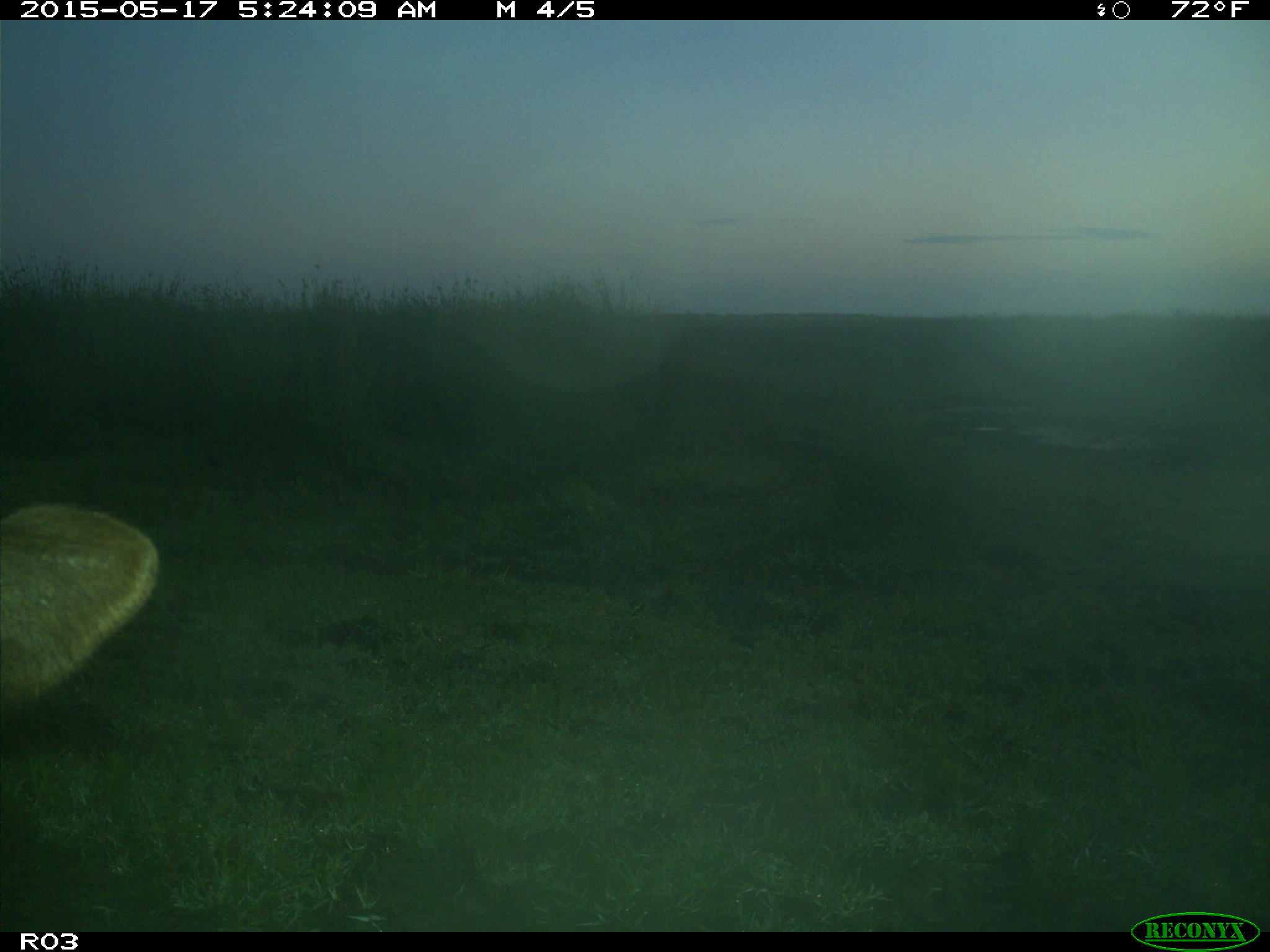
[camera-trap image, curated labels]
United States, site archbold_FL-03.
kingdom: Animalia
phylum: Chordata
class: Mammalia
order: Artiodactyla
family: Bovidae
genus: Bos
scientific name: Bos taurus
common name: domestic cow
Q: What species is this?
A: Bos taurus (domestic cow).